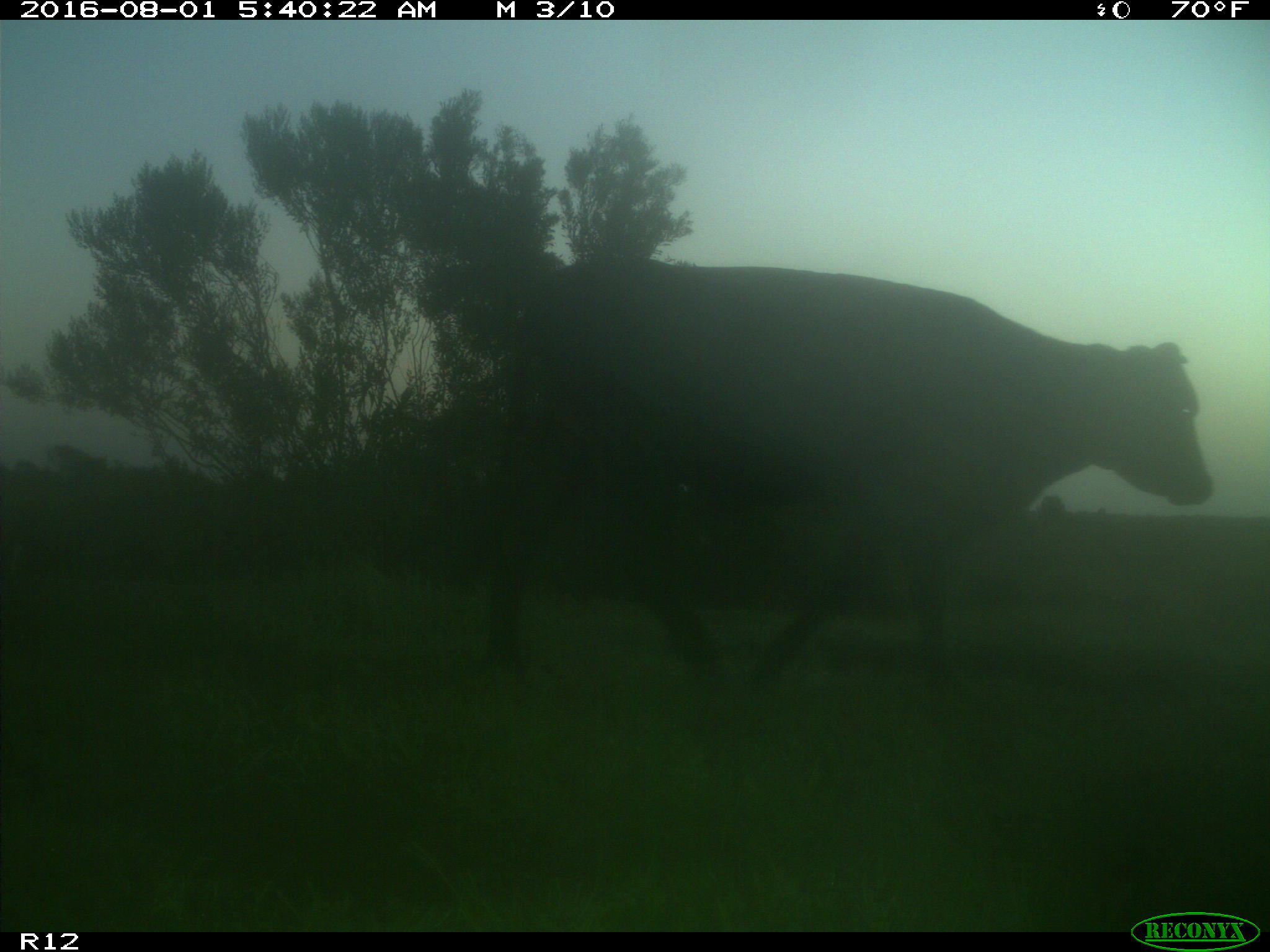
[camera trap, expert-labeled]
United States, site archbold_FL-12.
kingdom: Animalia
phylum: Chordata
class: Mammalia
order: Artiodactyla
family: Bovidae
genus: Bos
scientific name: Bos taurus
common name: domestic cow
Bos taurus (domestic cow).